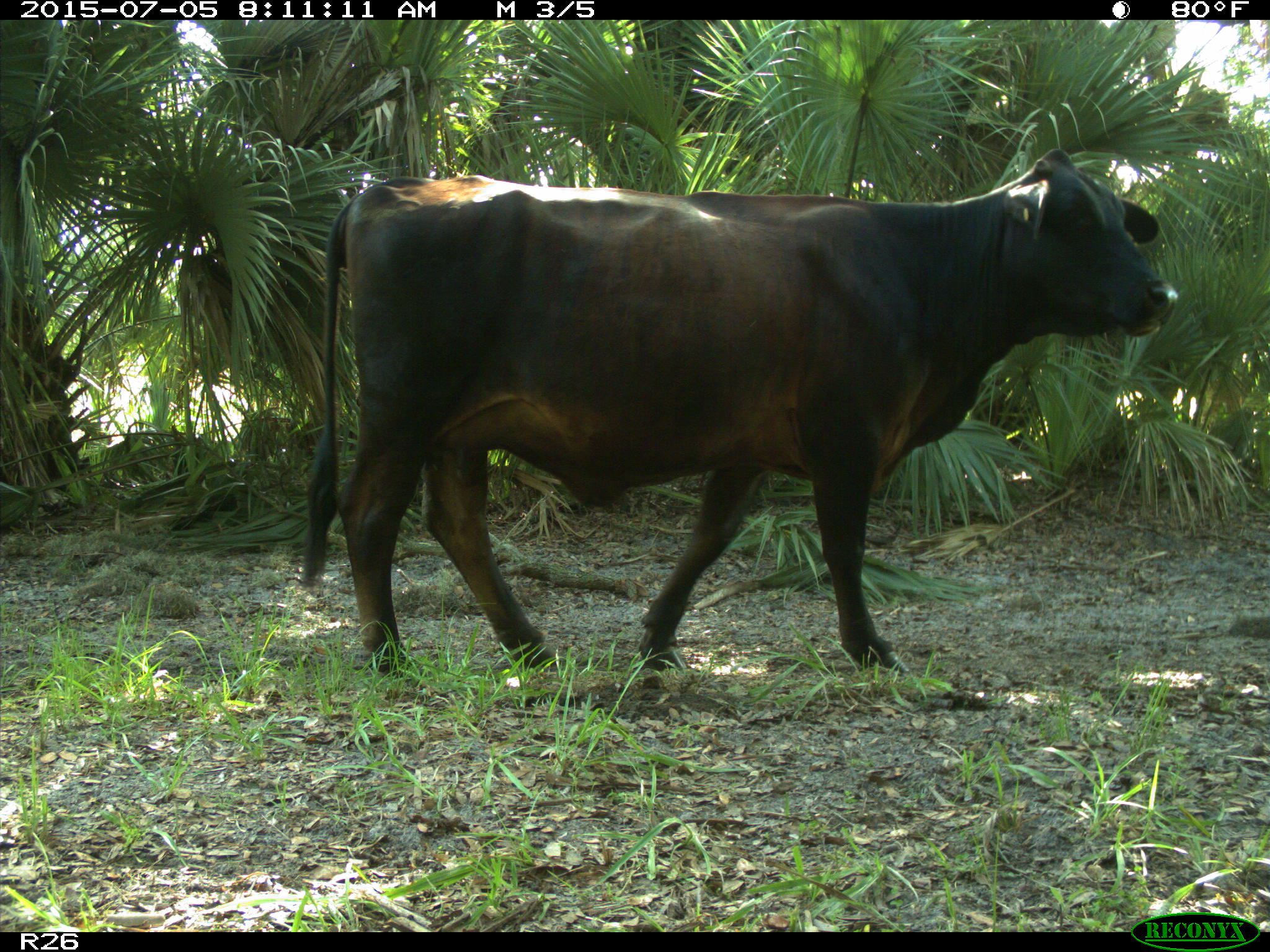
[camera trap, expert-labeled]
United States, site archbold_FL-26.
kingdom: Animalia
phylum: Chordata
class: Mammalia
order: Artiodactyla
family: Bovidae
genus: Bos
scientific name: Bos taurus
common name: domestic cow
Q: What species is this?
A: Bos taurus (domestic cow).